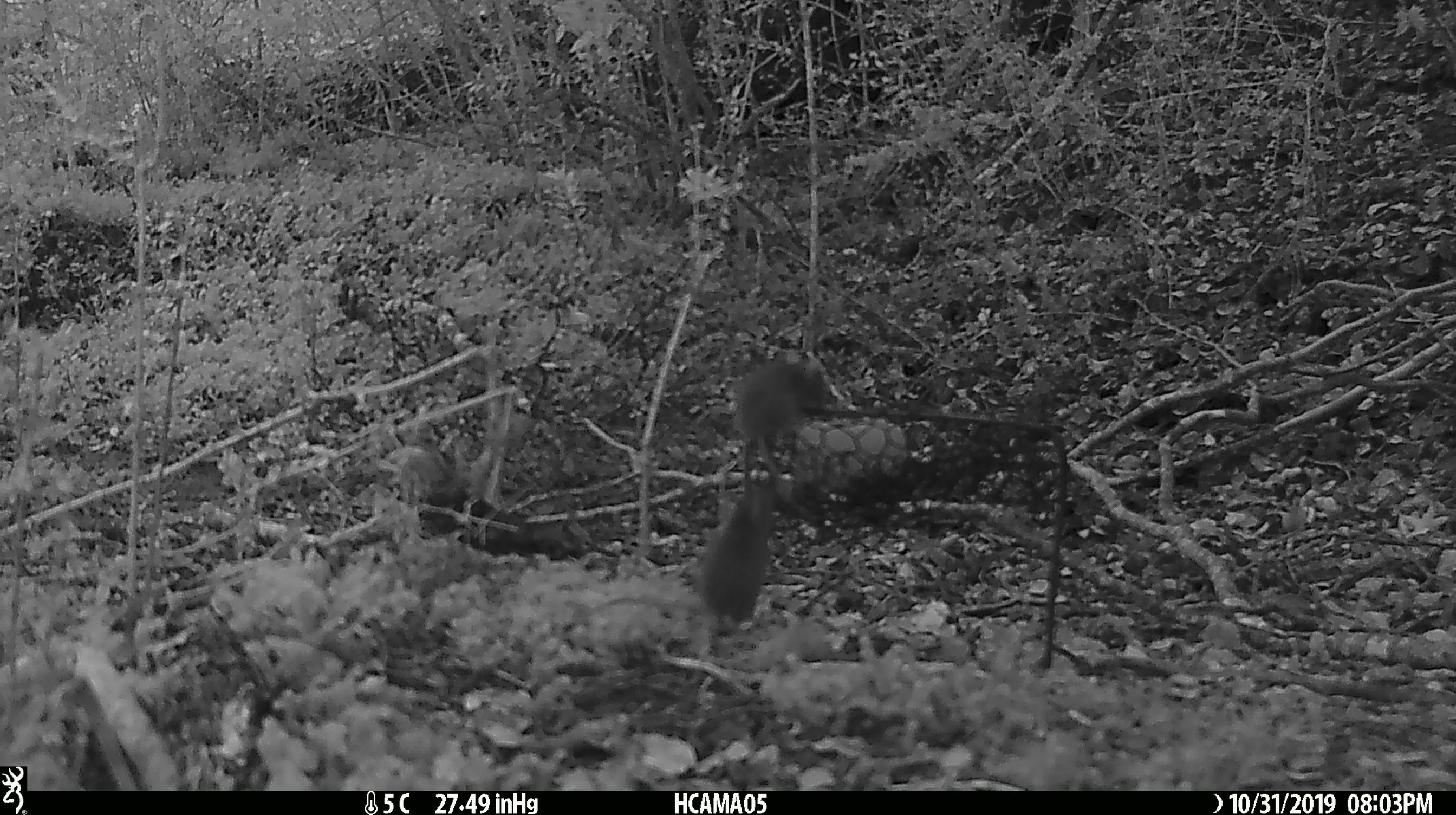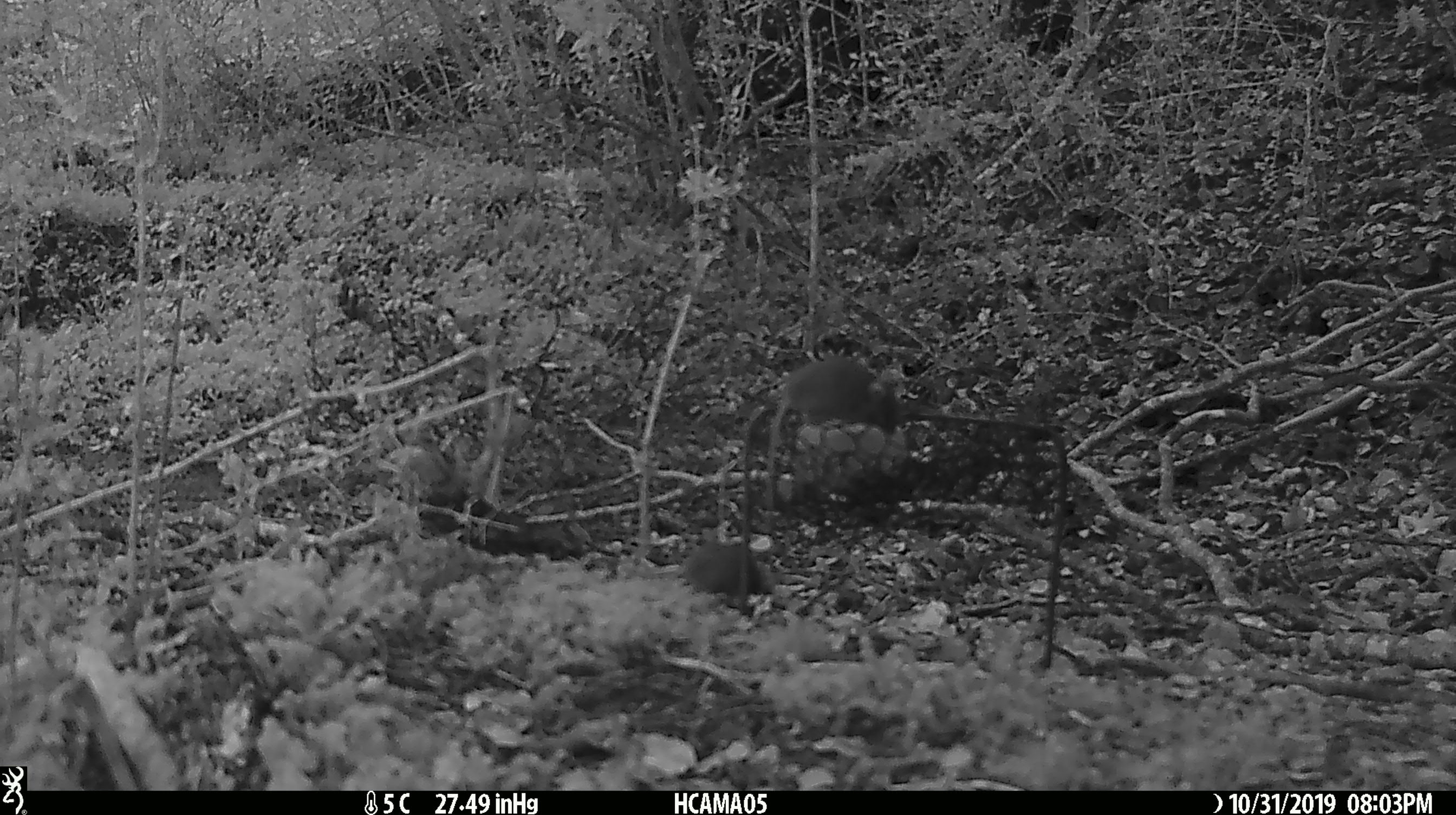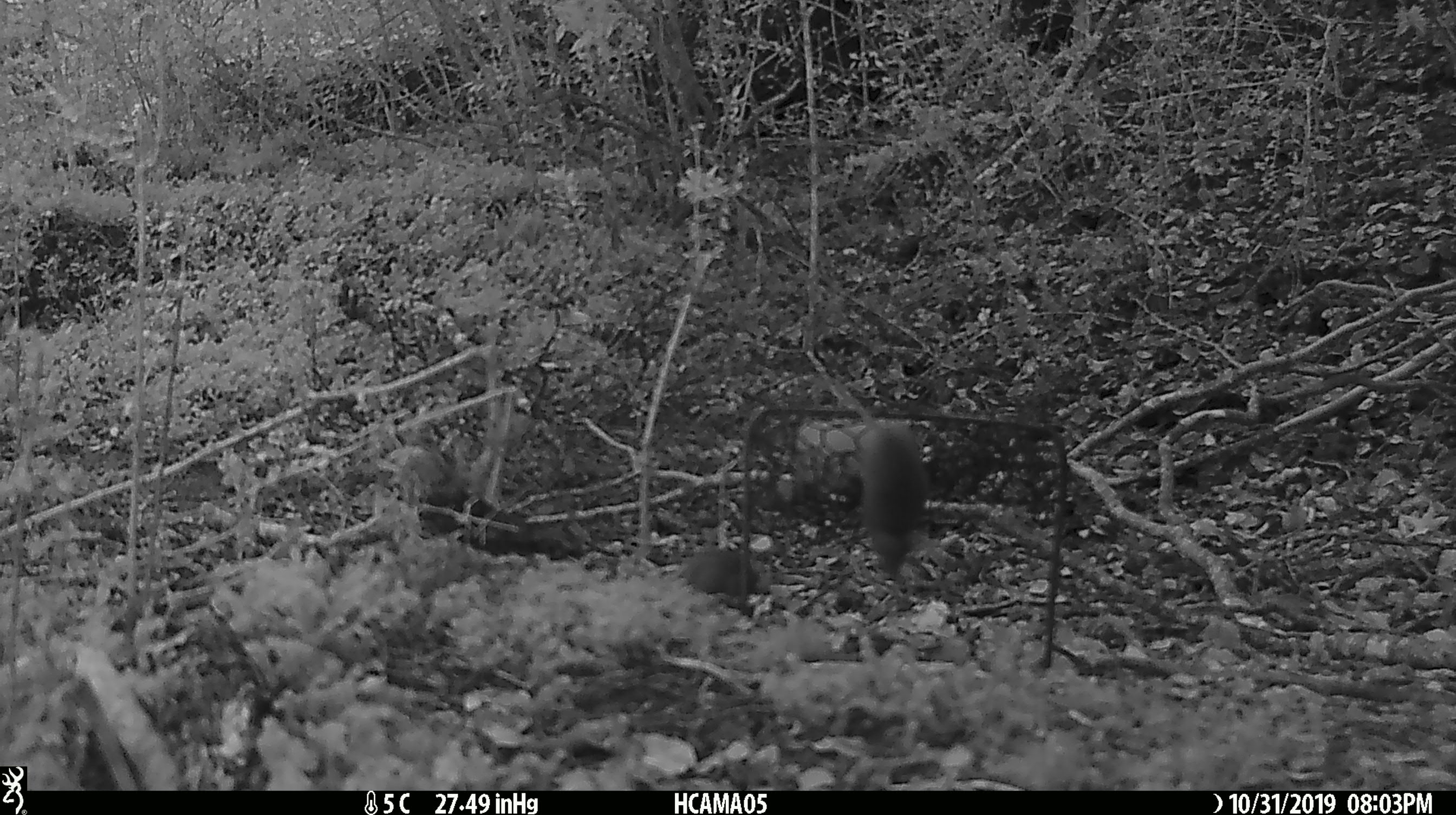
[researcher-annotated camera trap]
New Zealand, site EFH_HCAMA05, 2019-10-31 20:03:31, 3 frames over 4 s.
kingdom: Animalia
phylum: Chordata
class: Mammalia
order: Rodentia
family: Muridae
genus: Mus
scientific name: Mus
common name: mouse